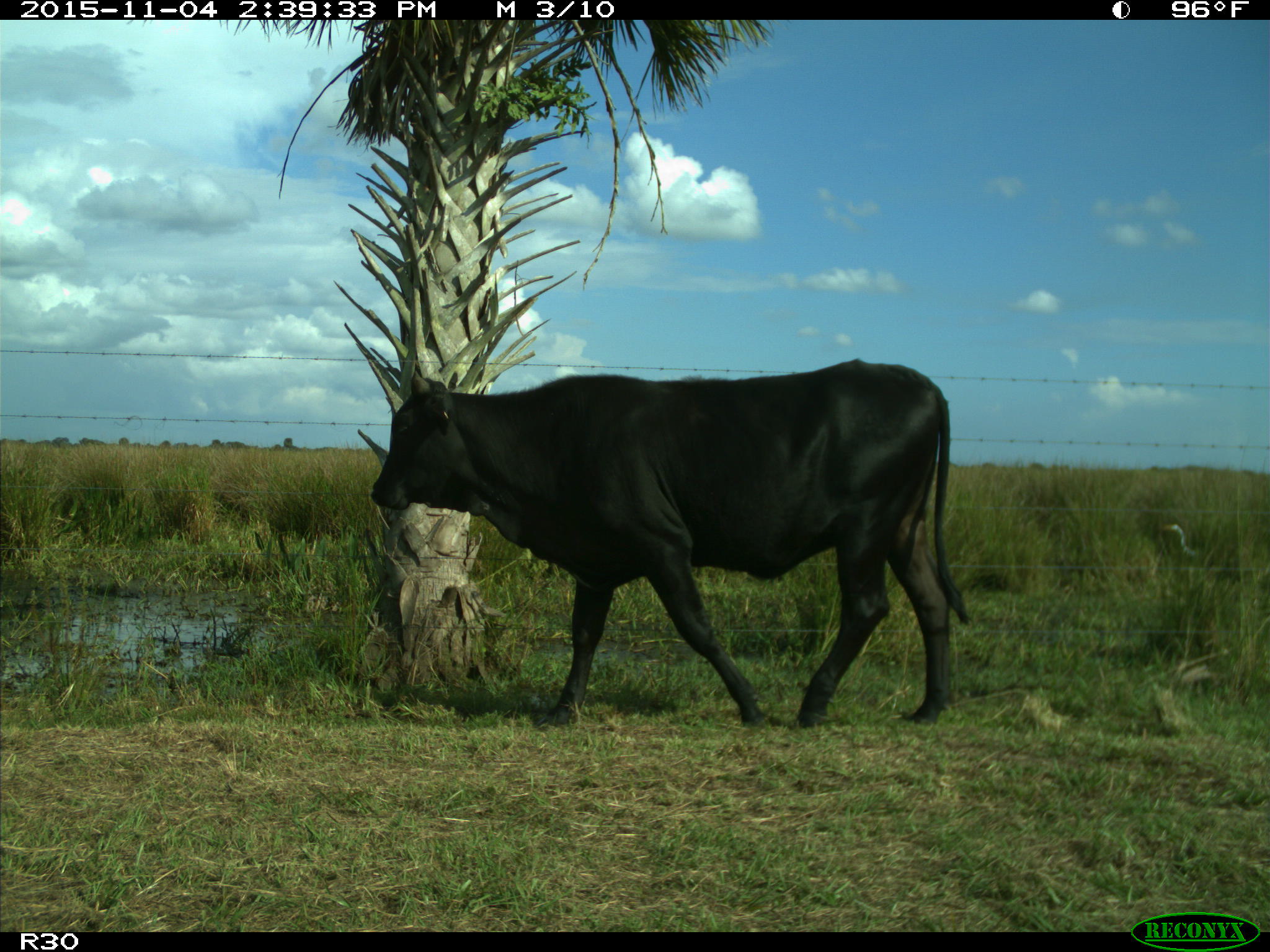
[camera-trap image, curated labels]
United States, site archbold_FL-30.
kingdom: Animalia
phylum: Chordata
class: Mammalia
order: Artiodactyla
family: Bovidae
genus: Bos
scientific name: Bos taurus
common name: domestic cow